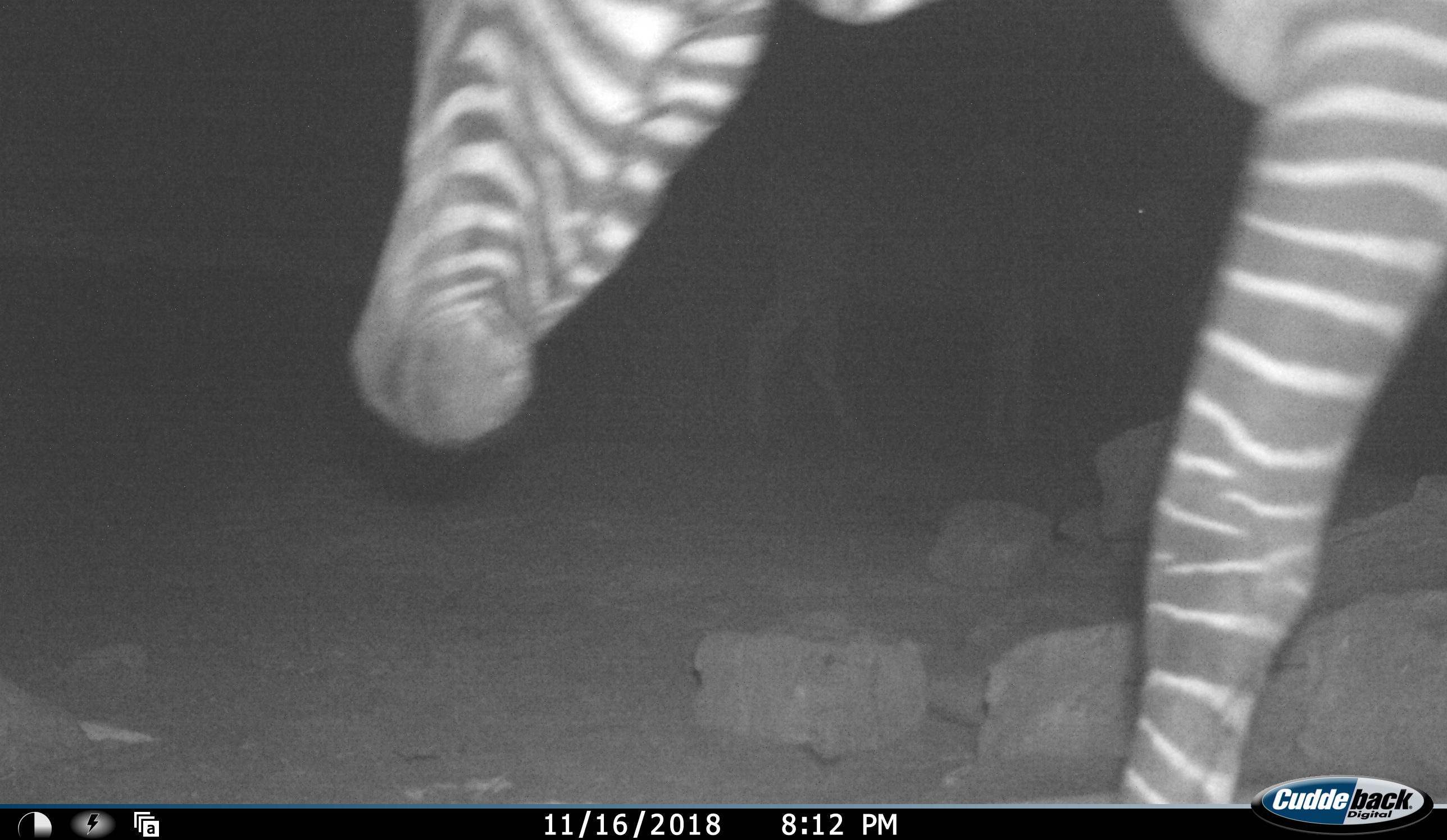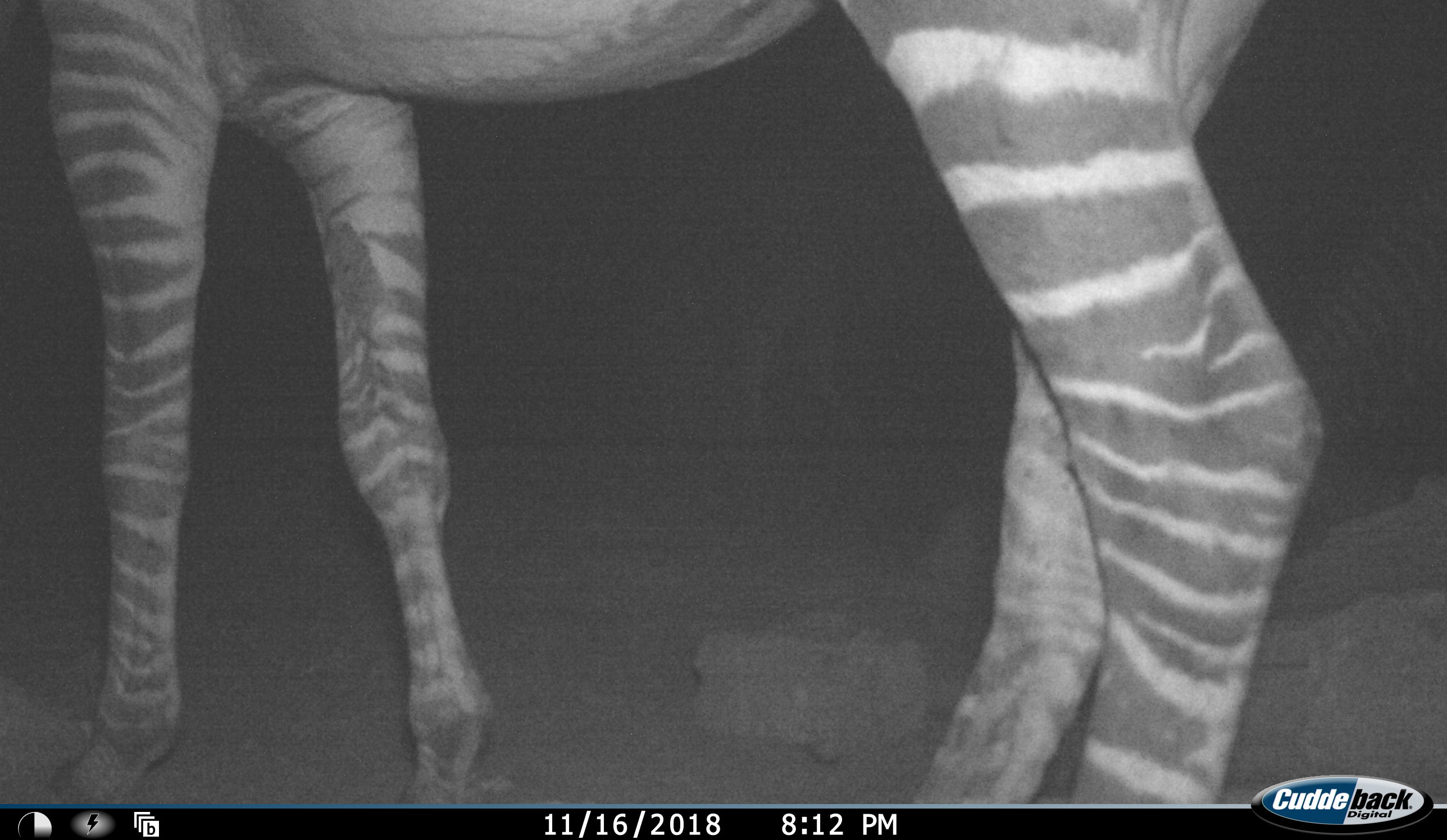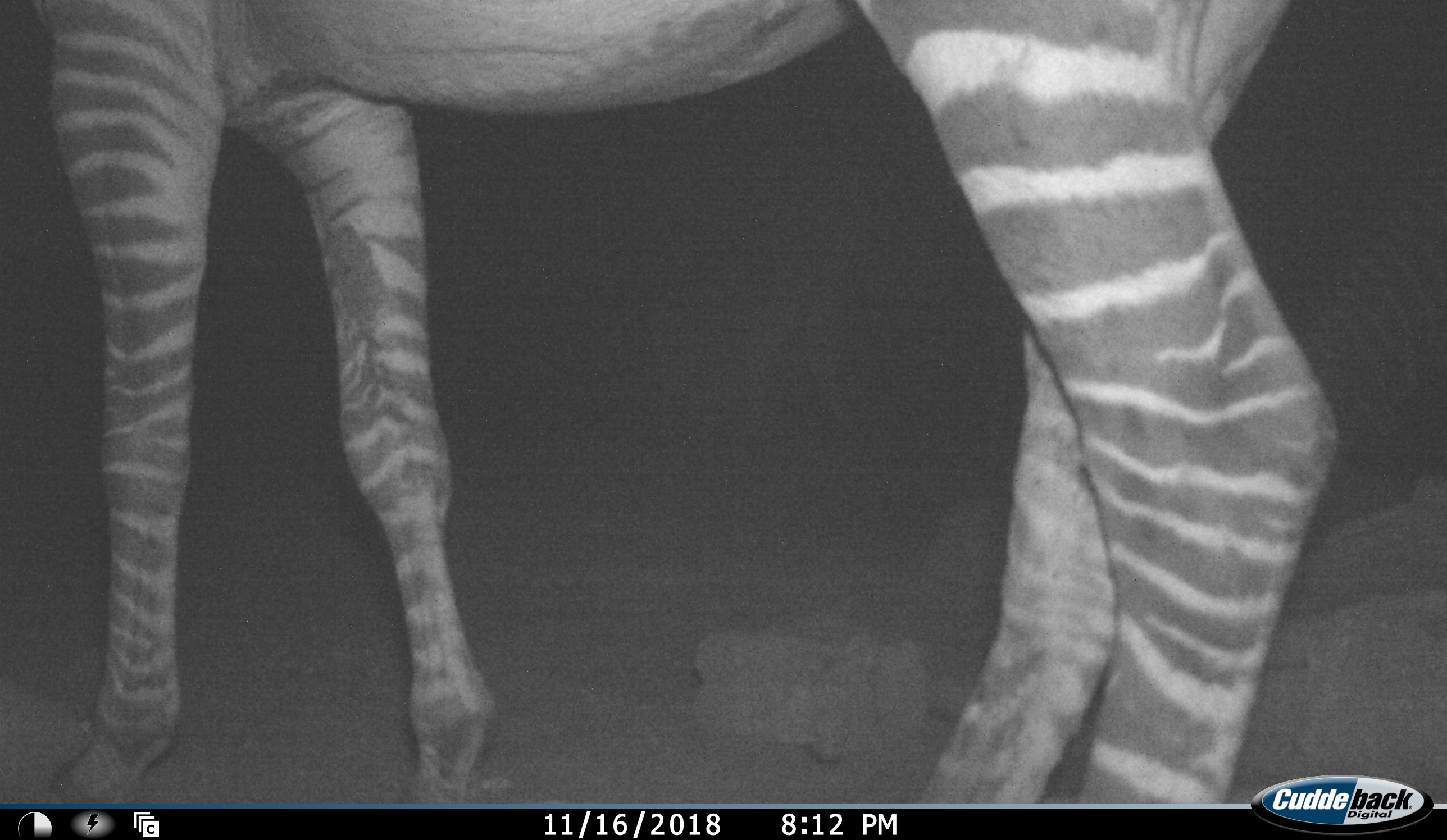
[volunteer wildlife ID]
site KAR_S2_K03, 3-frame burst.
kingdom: Animalia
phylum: Chordata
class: Mammalia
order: Perissodactyla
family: Equidae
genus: Equus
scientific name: Equus zebra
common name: mountain zebra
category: zebramountain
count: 2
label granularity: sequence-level